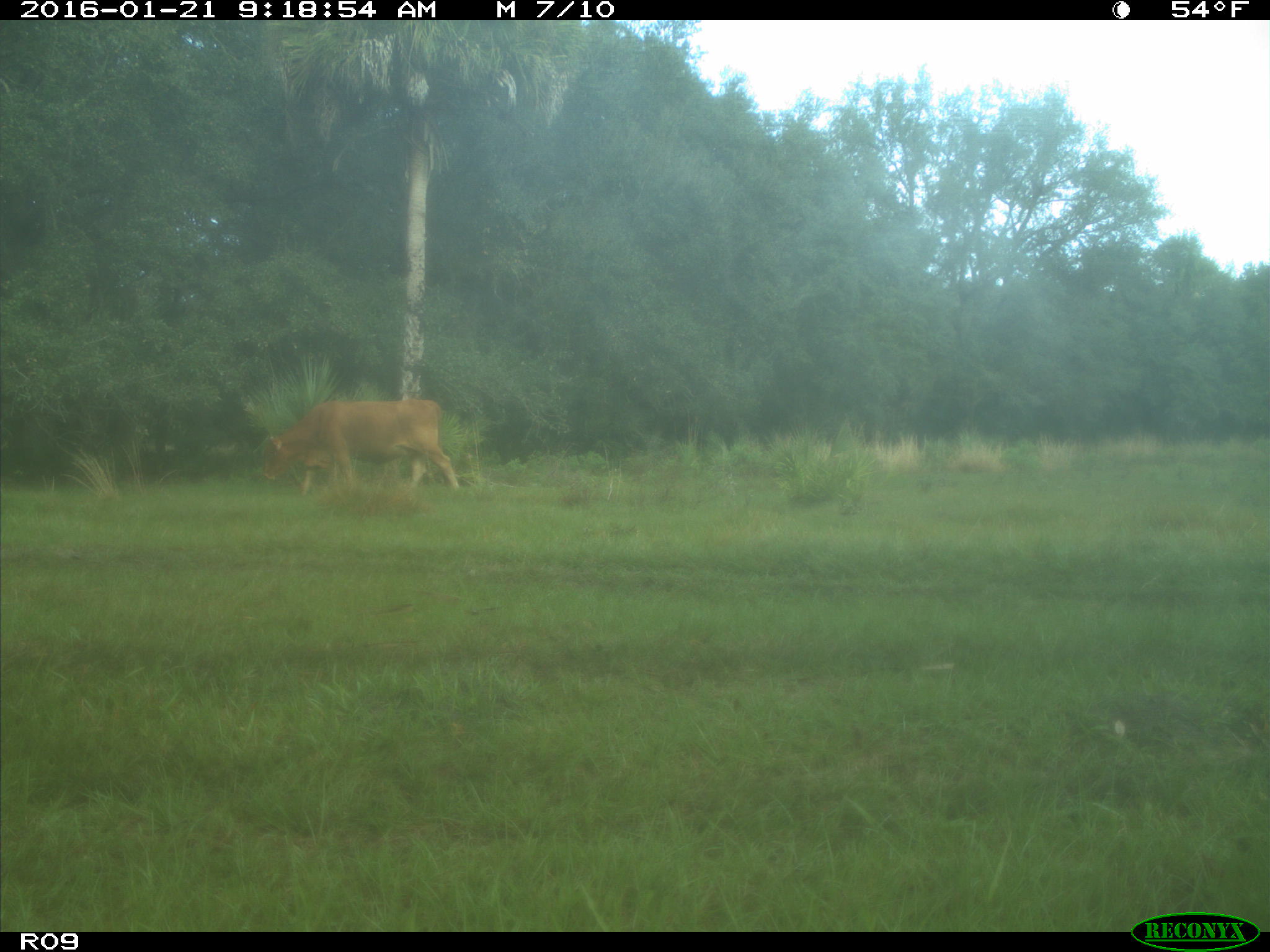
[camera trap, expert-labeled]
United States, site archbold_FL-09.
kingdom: Animalia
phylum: Chordata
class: Mammalia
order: Artiodactyla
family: Bovidae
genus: Bos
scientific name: Bos taurus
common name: domestic cow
Bos taurus (domestic cow).